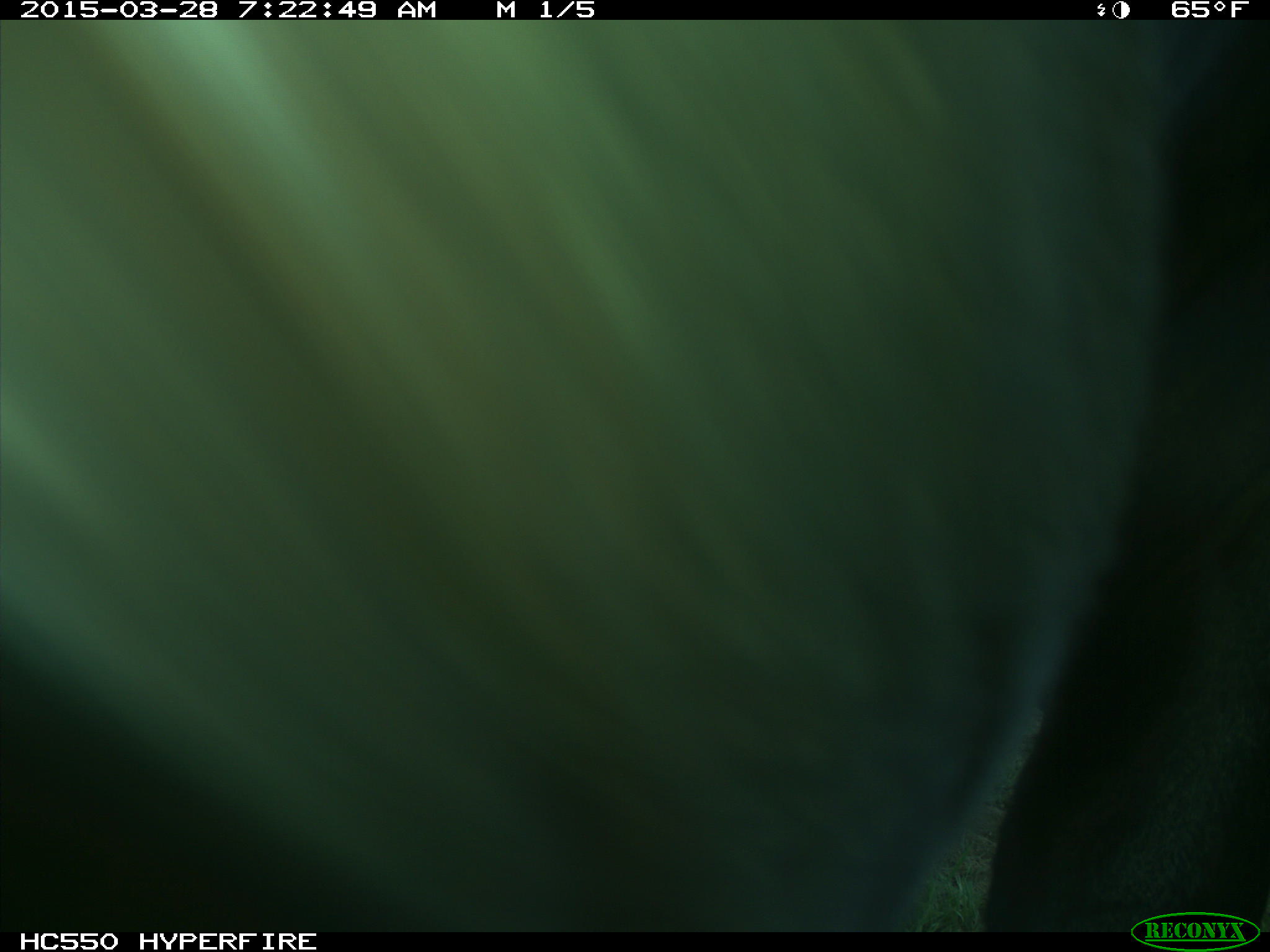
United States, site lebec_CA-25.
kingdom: Animalia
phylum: Chordata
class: Mammalia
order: Artiodactyla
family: Bovidae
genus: Bos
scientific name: Bos taurus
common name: domestic cow